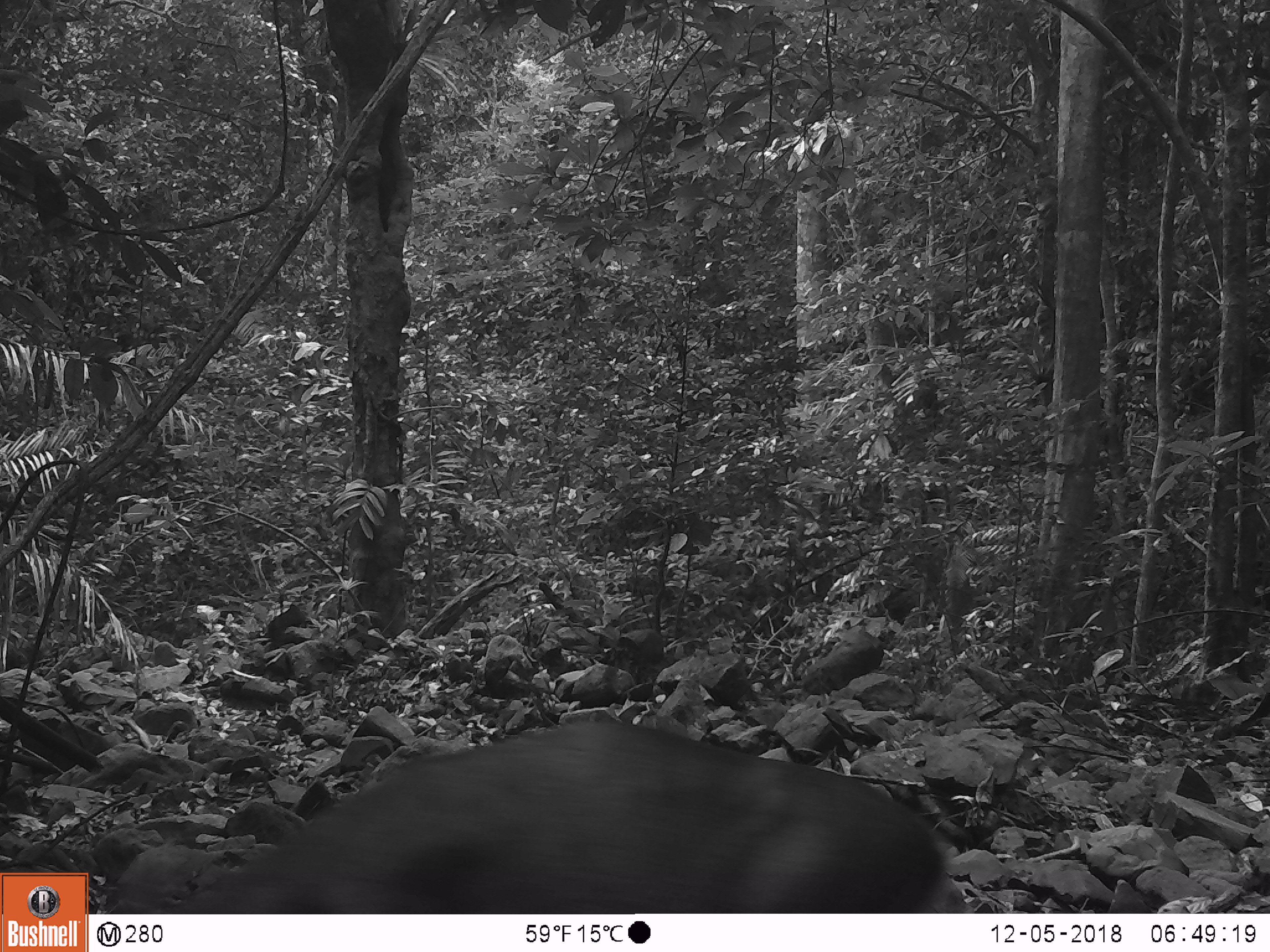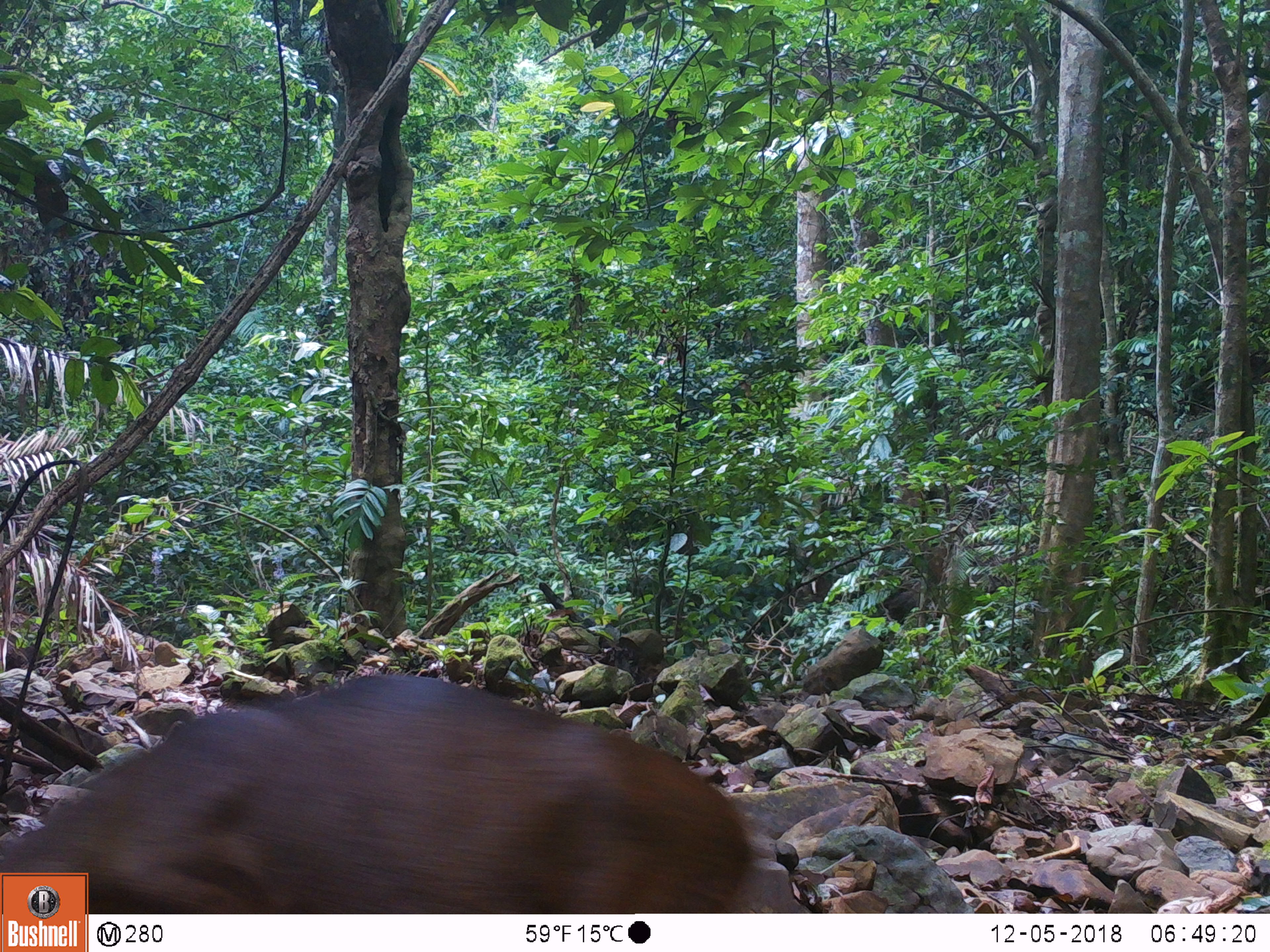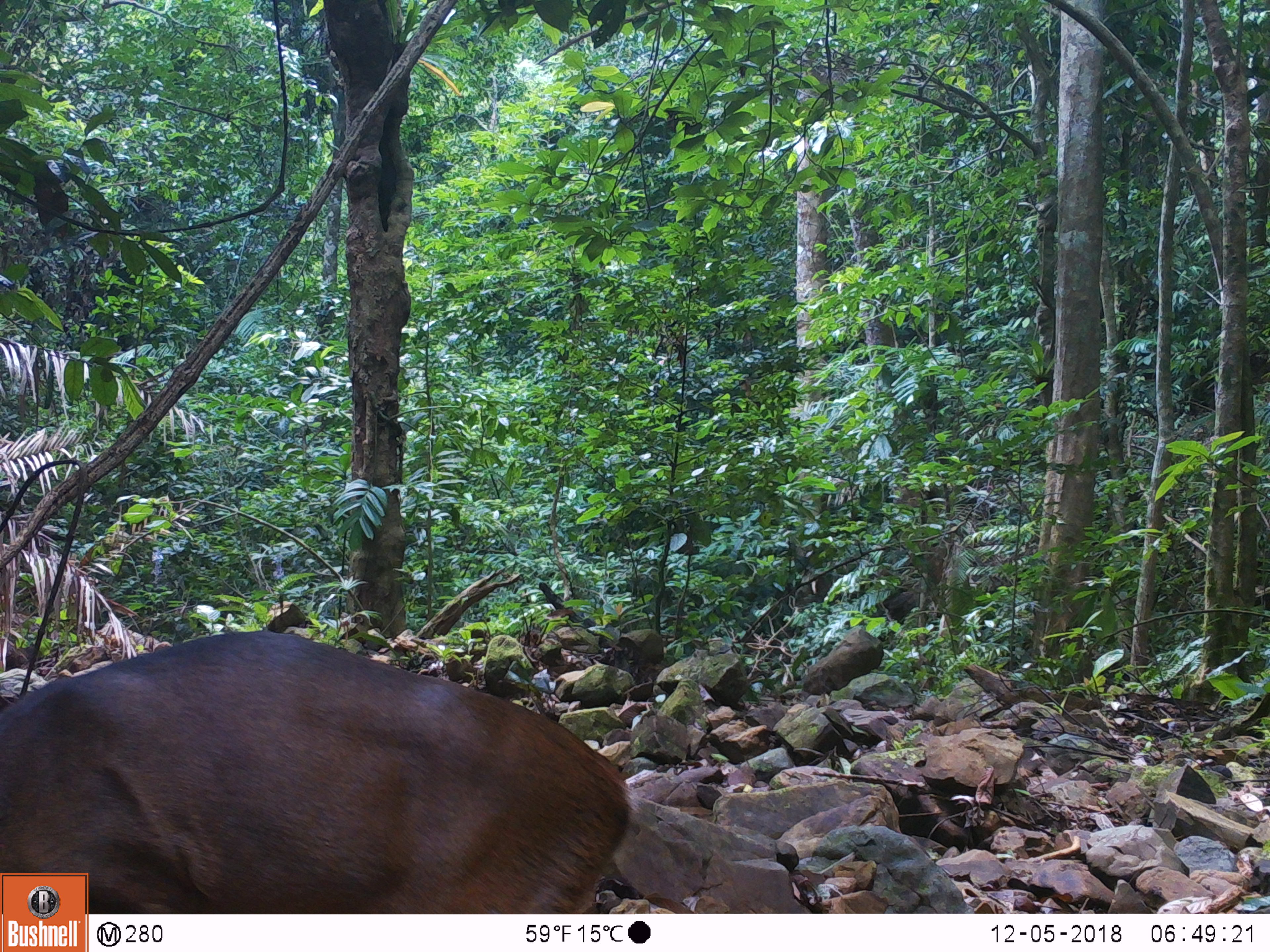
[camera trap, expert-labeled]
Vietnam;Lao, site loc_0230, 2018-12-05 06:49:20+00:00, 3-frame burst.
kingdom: Animalia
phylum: Chordata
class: Mammalia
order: Artiodactyla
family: Cervidae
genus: Muntiacus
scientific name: Muntiacus vuquangensis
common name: large-antlered muntjac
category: large antlered muntjac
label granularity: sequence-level